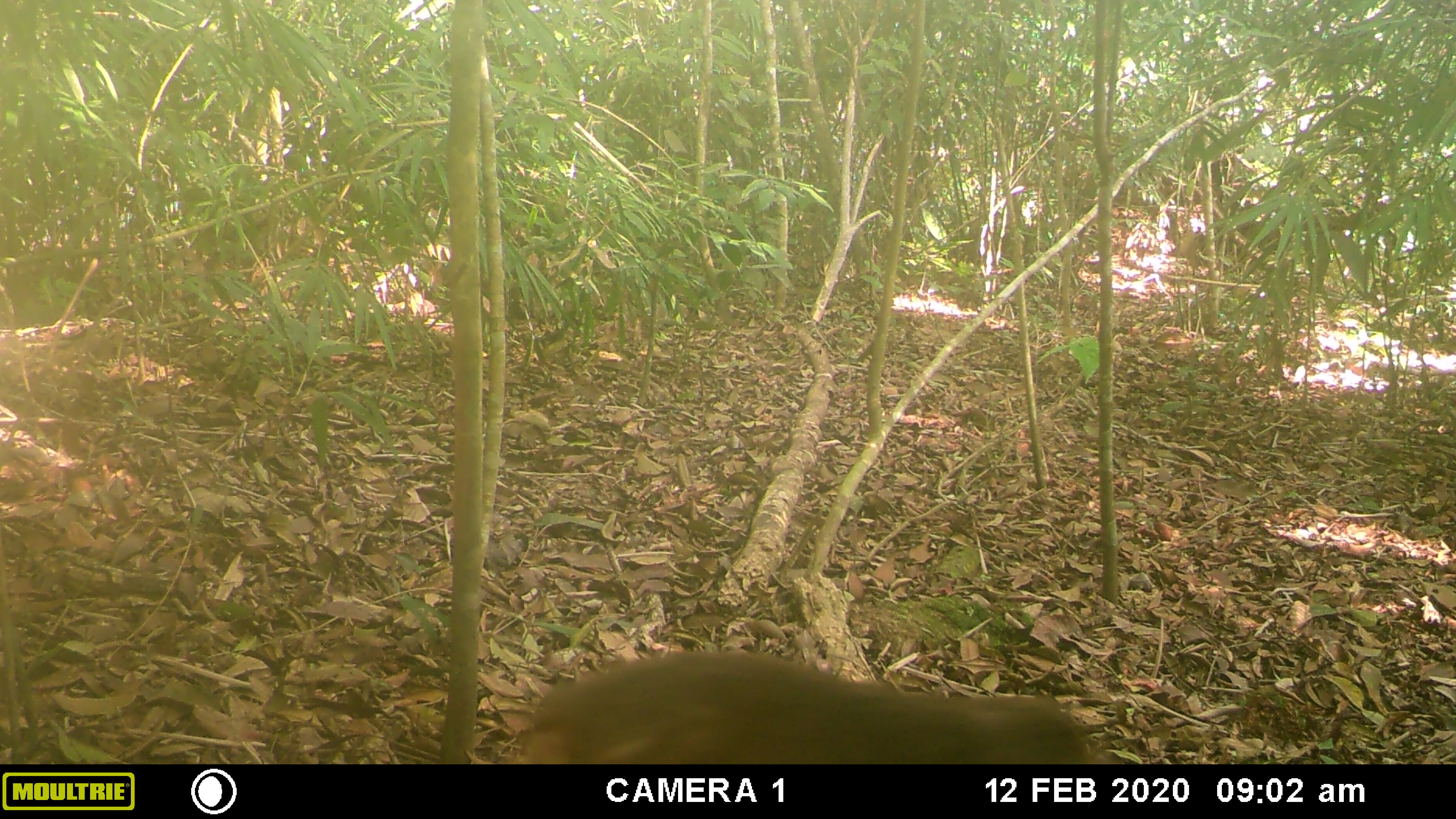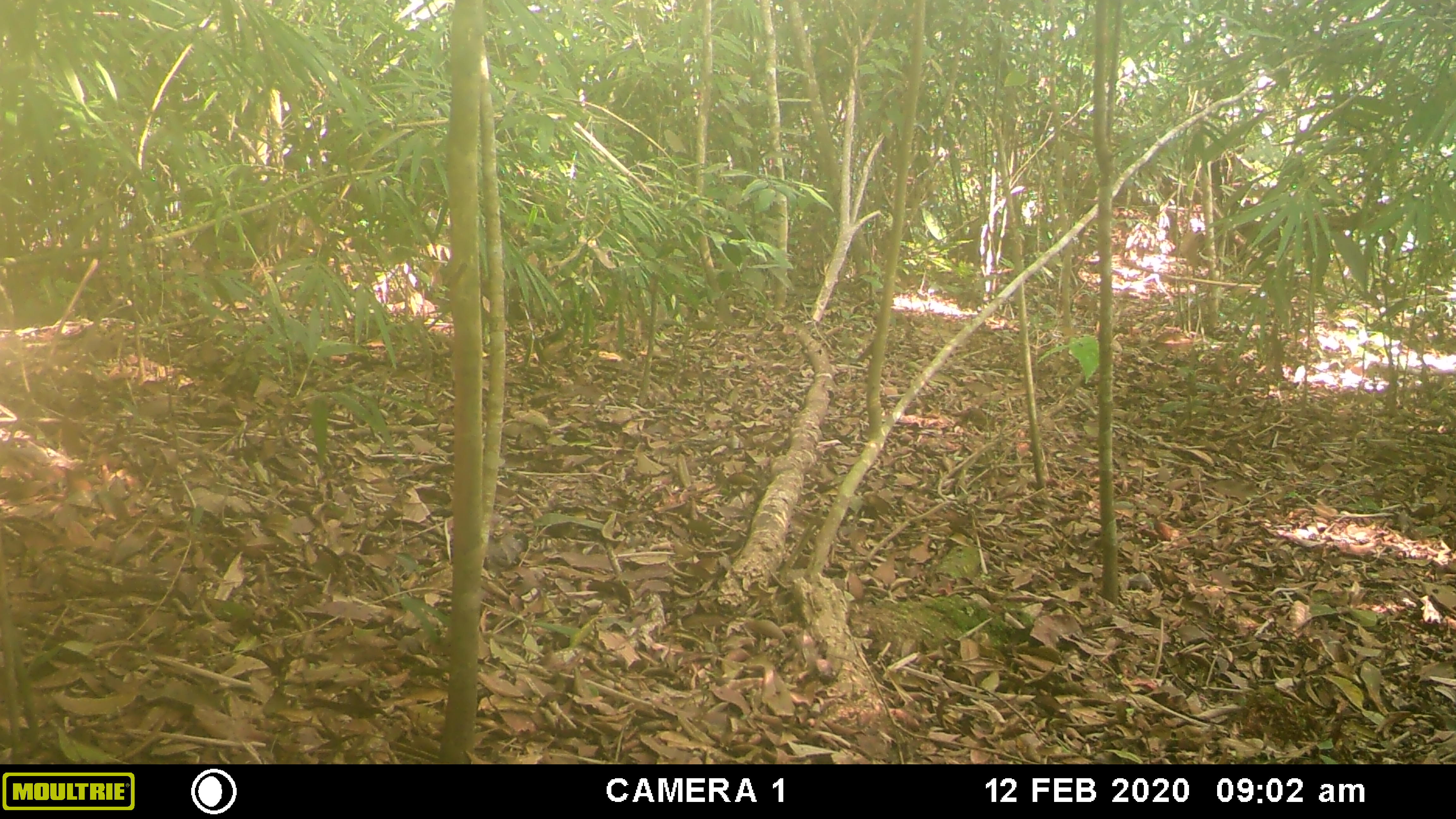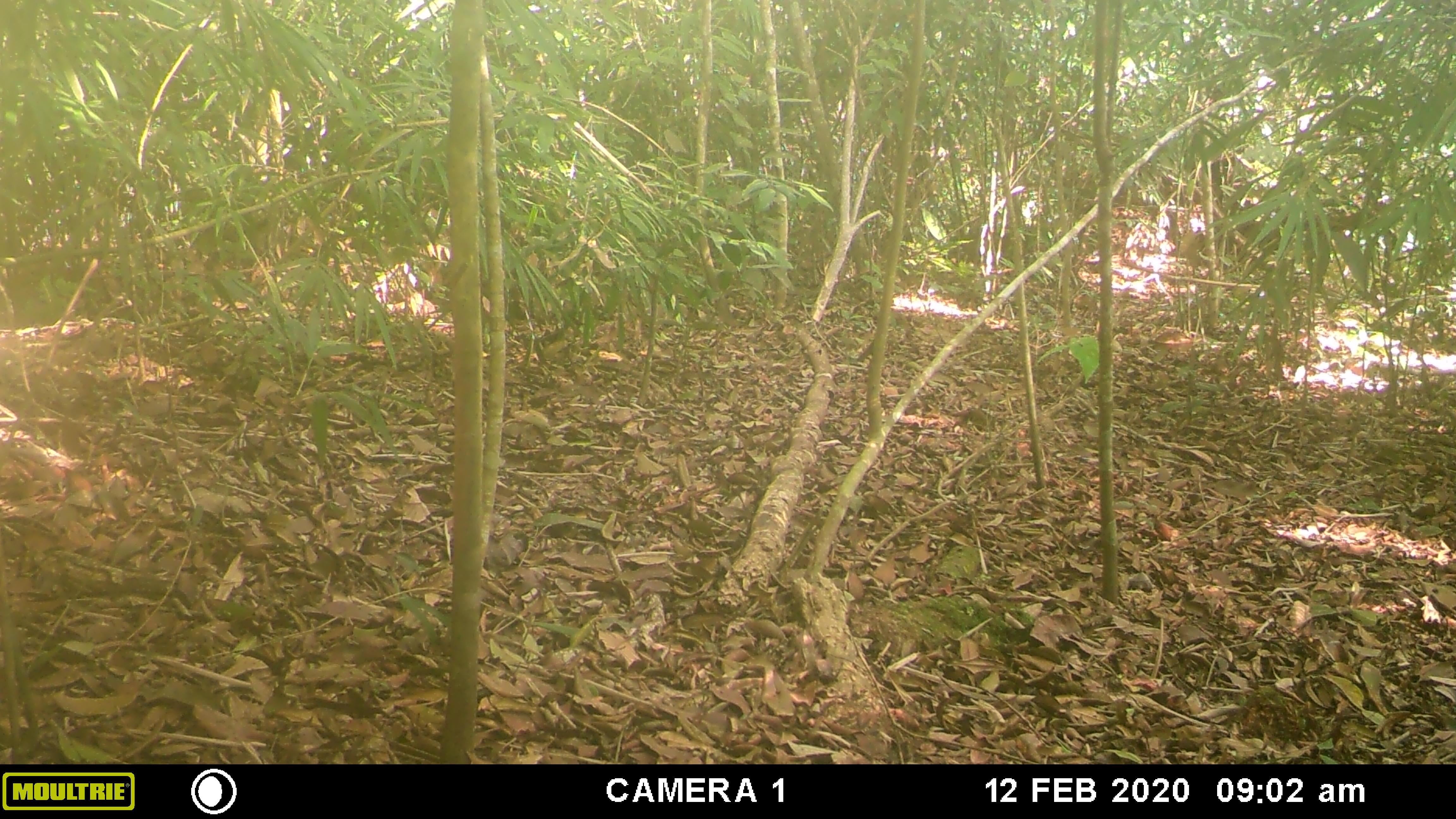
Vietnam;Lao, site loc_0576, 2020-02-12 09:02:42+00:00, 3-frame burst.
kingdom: Animalia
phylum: Chordata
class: Mammalia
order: Primates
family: Cercopithecidae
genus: Macaca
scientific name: Macaca arctoides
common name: stump-tailed macaque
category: stump tailed macaque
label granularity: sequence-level